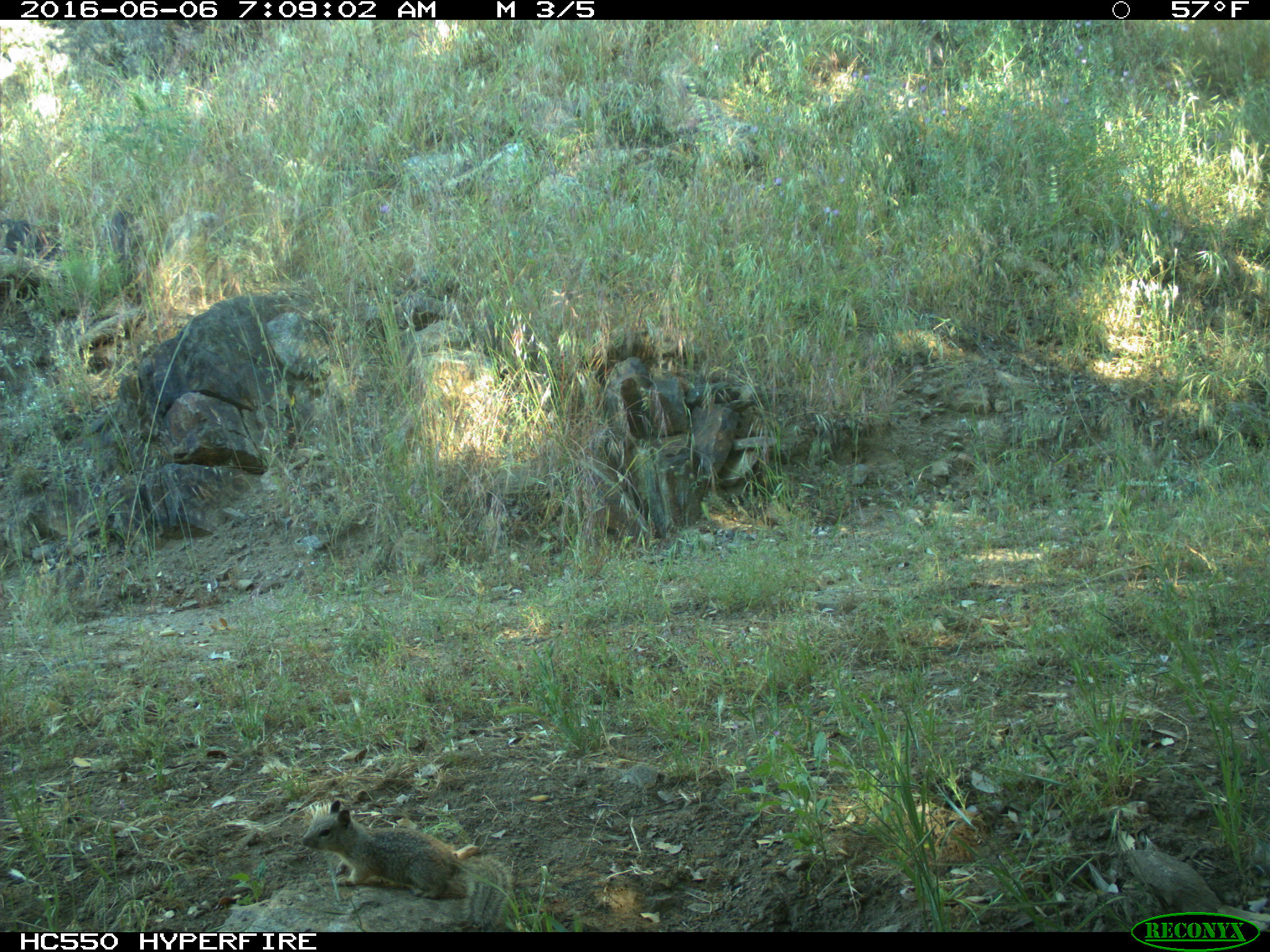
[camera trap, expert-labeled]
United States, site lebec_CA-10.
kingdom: Animalia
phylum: Chordata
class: Mammalia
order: Rodentia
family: Sciuridae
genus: Otospermophilus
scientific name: Otospermophilus beecheyi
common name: california ground squirrel